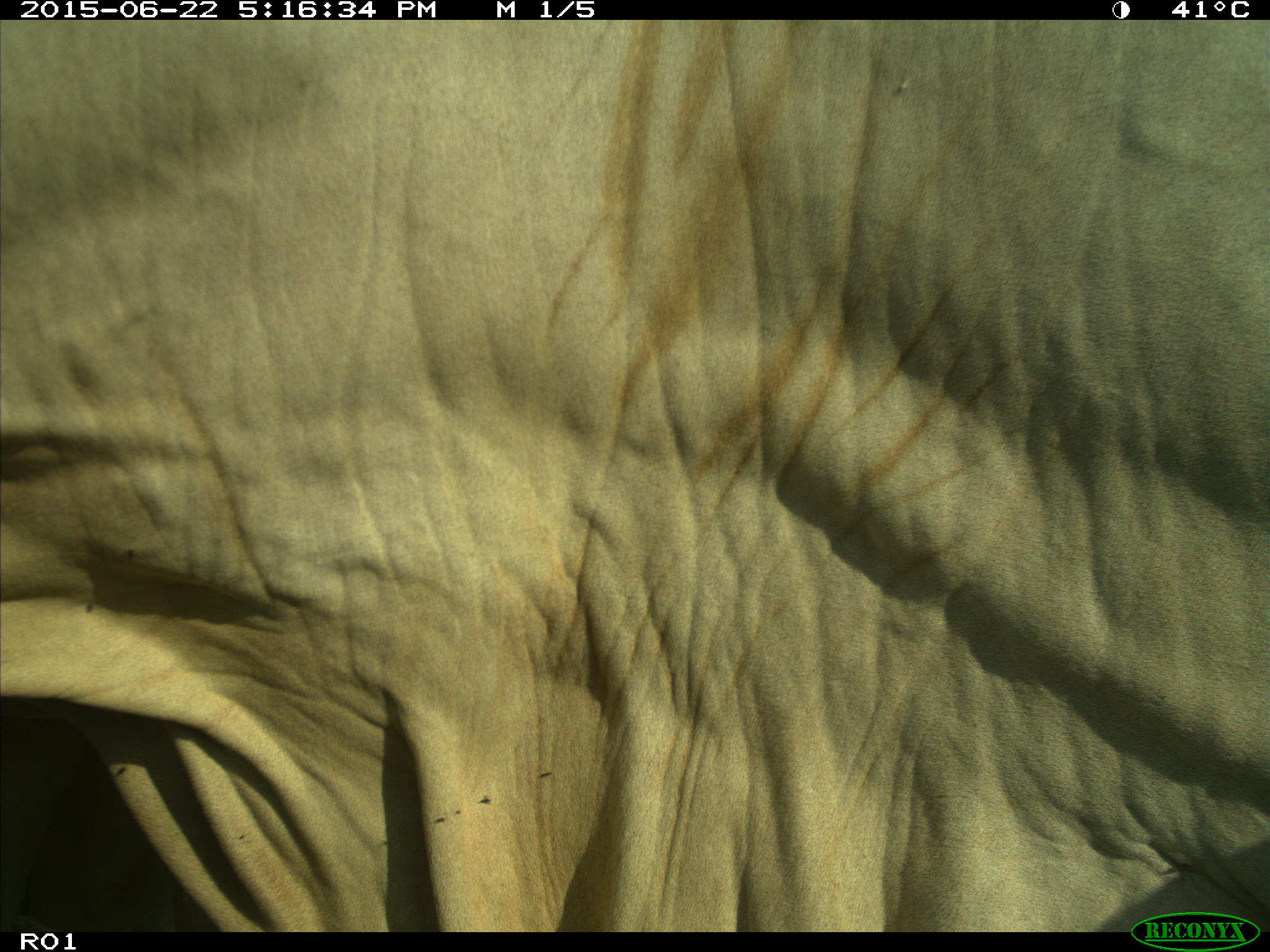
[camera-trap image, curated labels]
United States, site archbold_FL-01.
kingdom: Animalia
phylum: Chordata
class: Mammalia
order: Artiodactyla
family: Bovidae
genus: Bos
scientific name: Bos taurus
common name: domestic cow